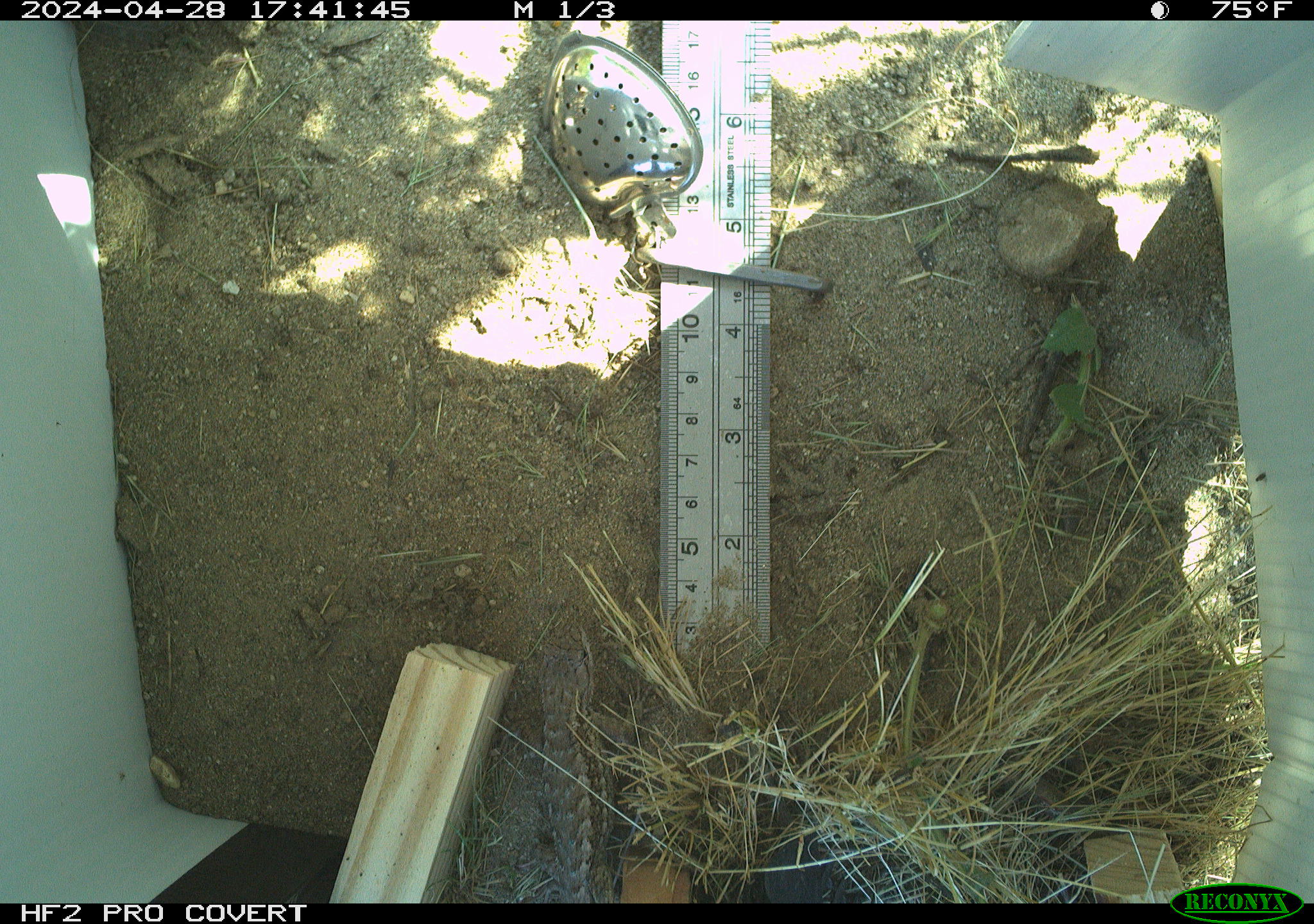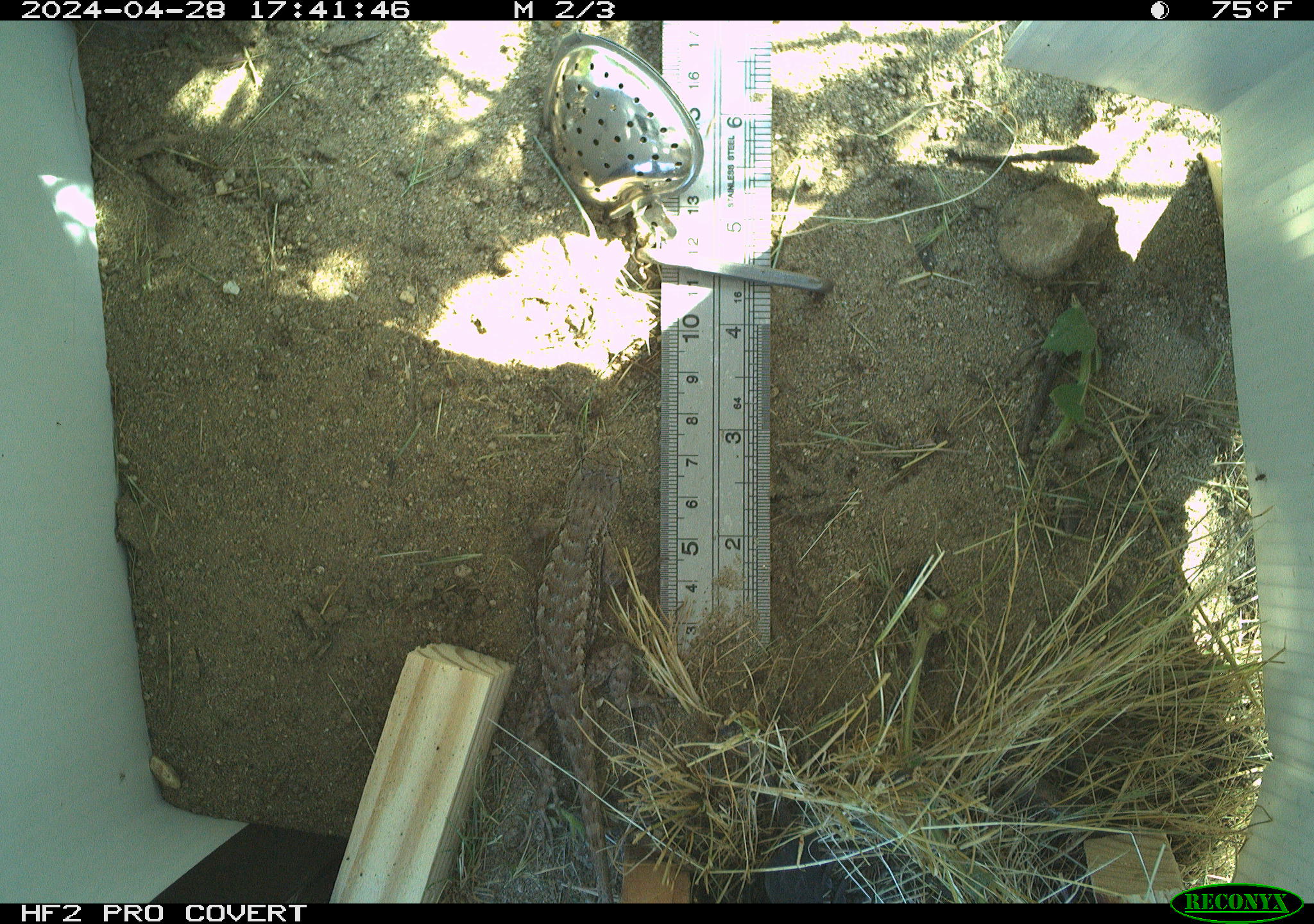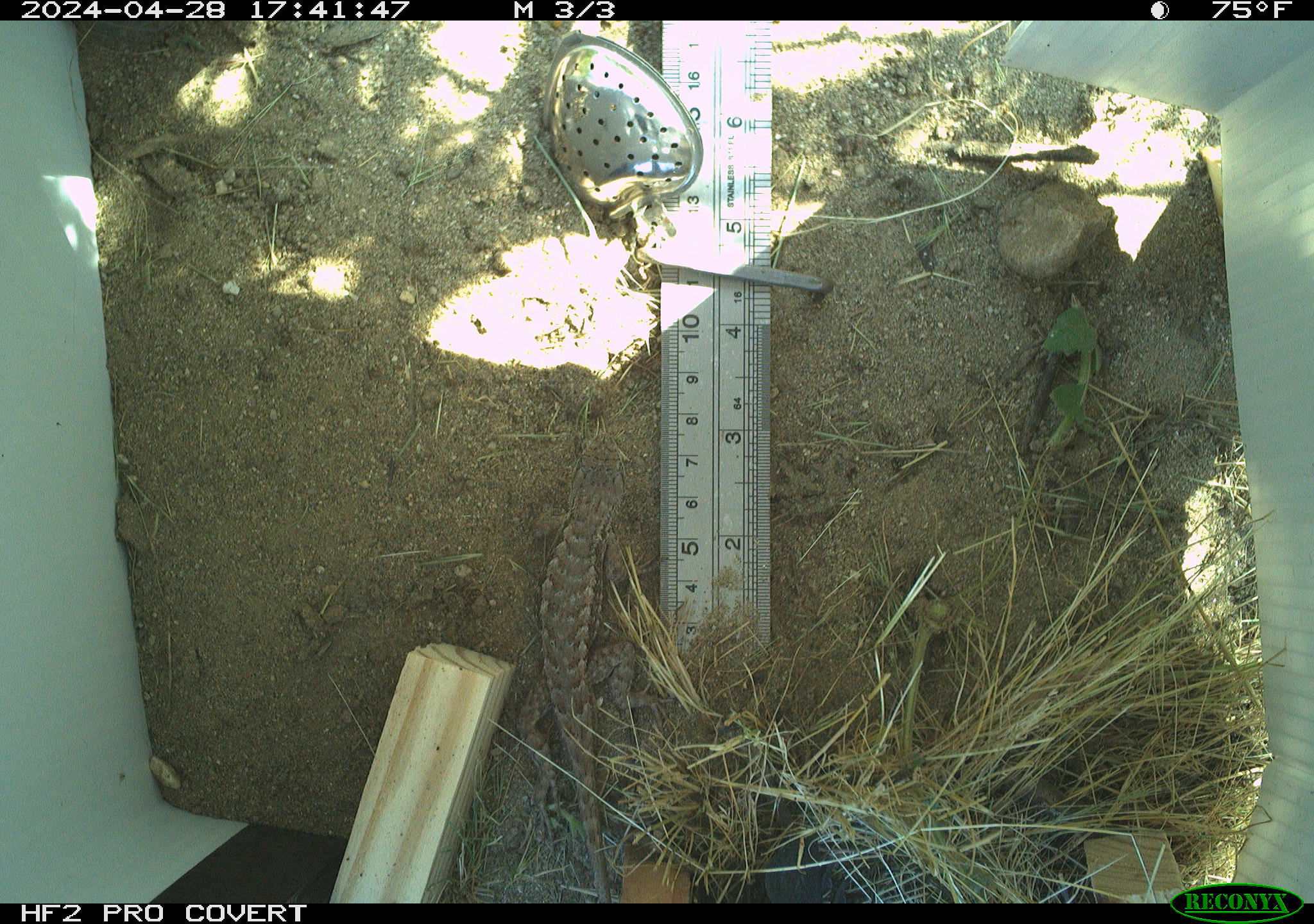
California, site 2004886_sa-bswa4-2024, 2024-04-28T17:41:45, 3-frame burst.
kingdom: Animalia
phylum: Chordata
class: Reptilia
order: Squamata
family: Phrynosomatidae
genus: Sceloporus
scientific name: Sceloporus occidentalis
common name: western fence lizard